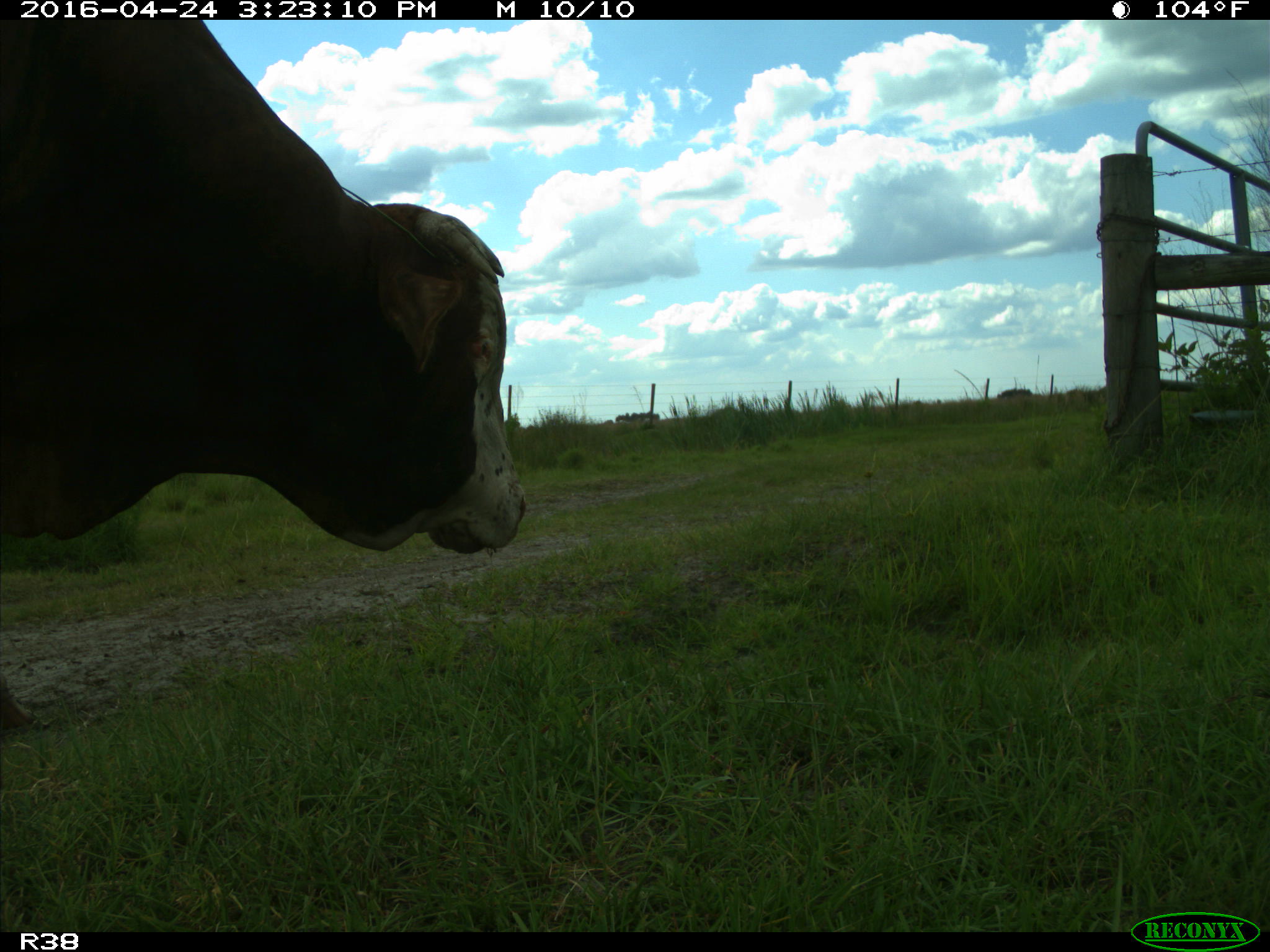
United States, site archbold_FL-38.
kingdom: Animalia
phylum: Chordata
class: Mammalia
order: Artiodactyla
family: Bovidae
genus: Bos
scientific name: Bos taurus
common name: domestic cow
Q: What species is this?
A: Bos taurus (domestic cow).